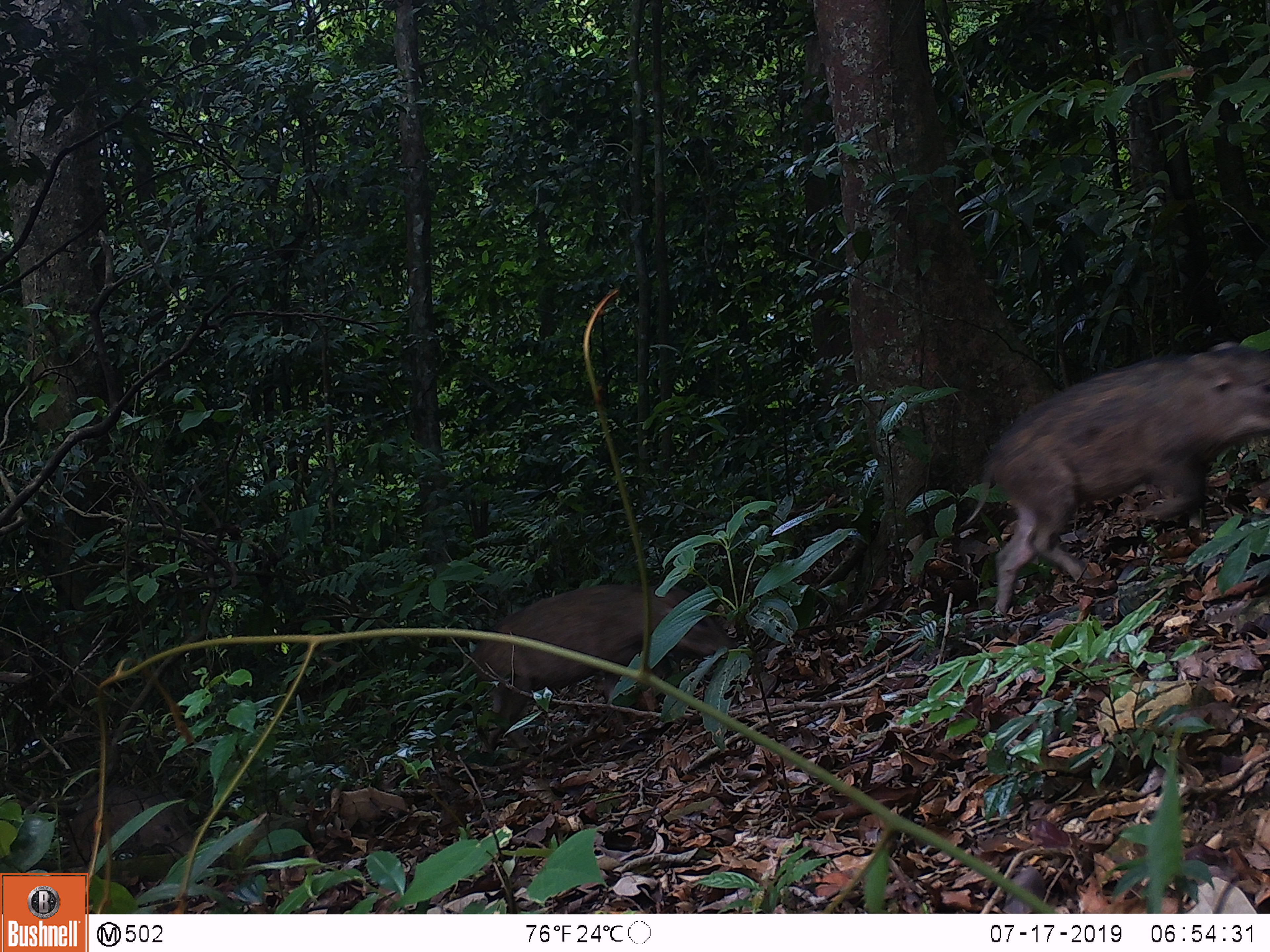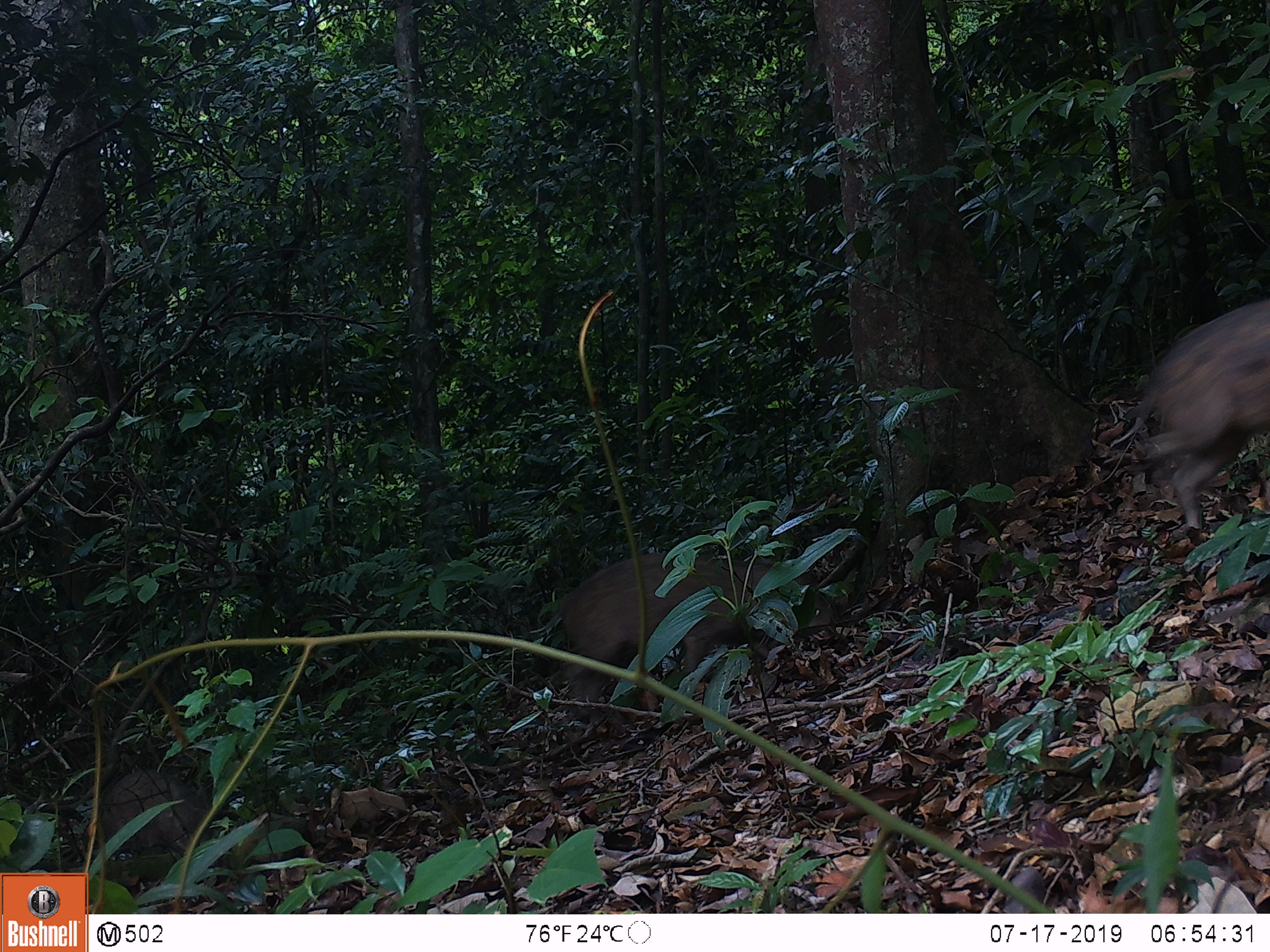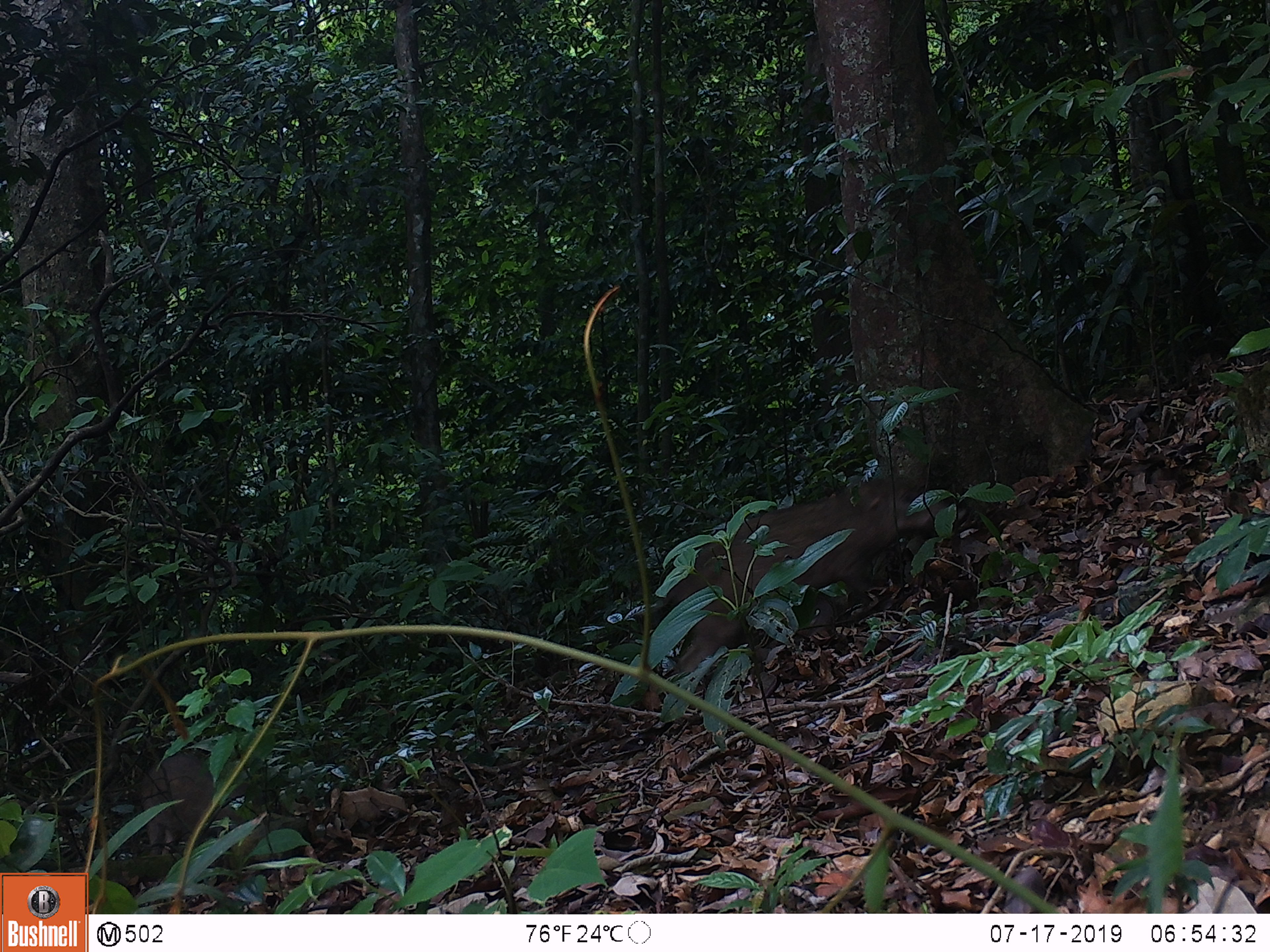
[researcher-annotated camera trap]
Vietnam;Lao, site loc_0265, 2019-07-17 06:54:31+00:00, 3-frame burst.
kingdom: Animalia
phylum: Chordata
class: Mammalia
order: Artiodactyla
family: Suidae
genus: Sus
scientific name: Sus scrofa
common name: eurasian wild pig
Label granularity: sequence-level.